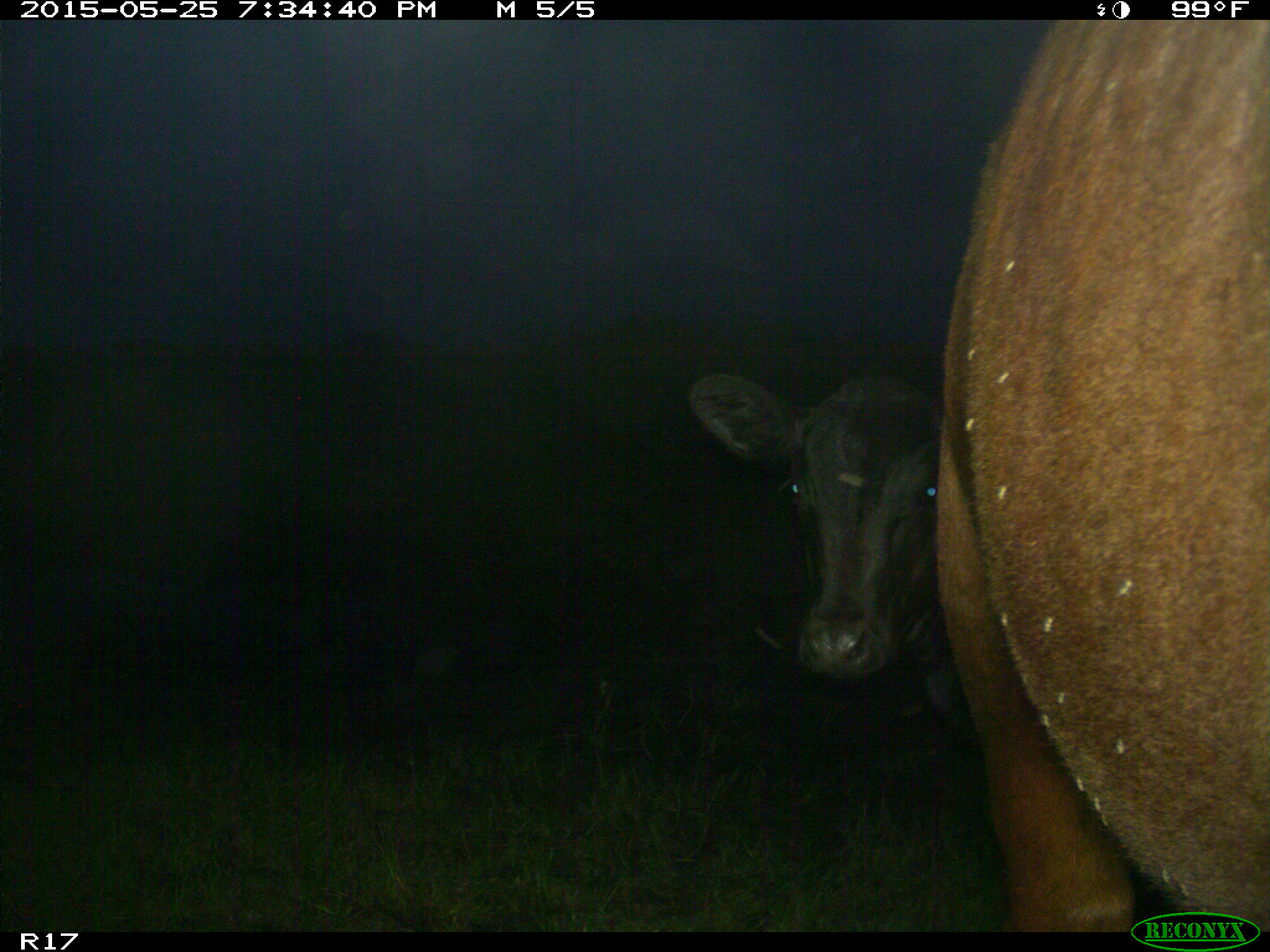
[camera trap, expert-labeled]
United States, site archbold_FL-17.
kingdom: Animalia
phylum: Chordata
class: Mammalia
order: Artiodactyla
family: Bovidae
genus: Bos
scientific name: Bos taurus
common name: domestic cow